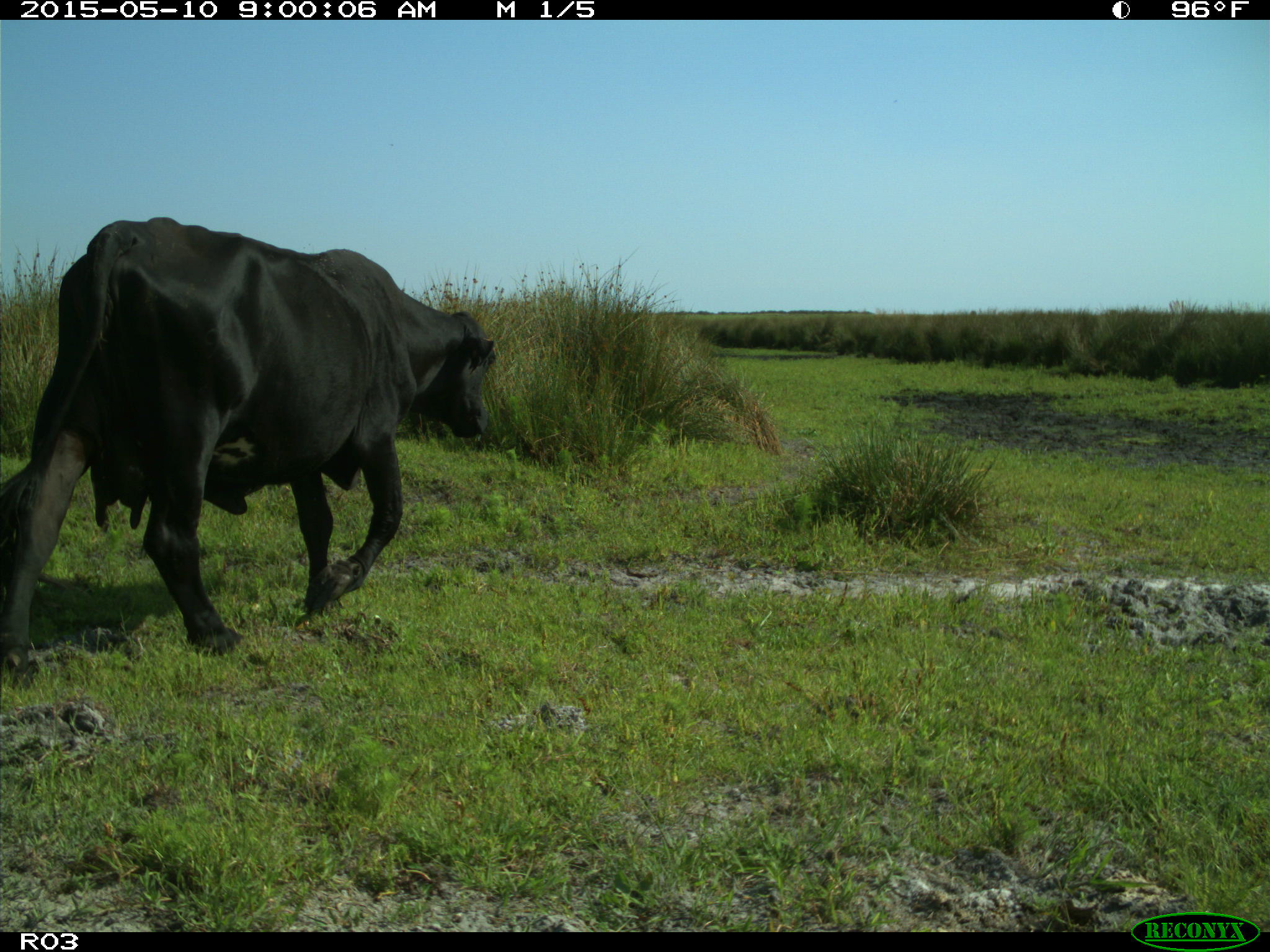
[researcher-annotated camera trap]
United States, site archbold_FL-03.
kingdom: Animalia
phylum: Chordata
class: Mammalia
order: Artiodactyla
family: Bovidae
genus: Bos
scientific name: Bos taurus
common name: domestic cow